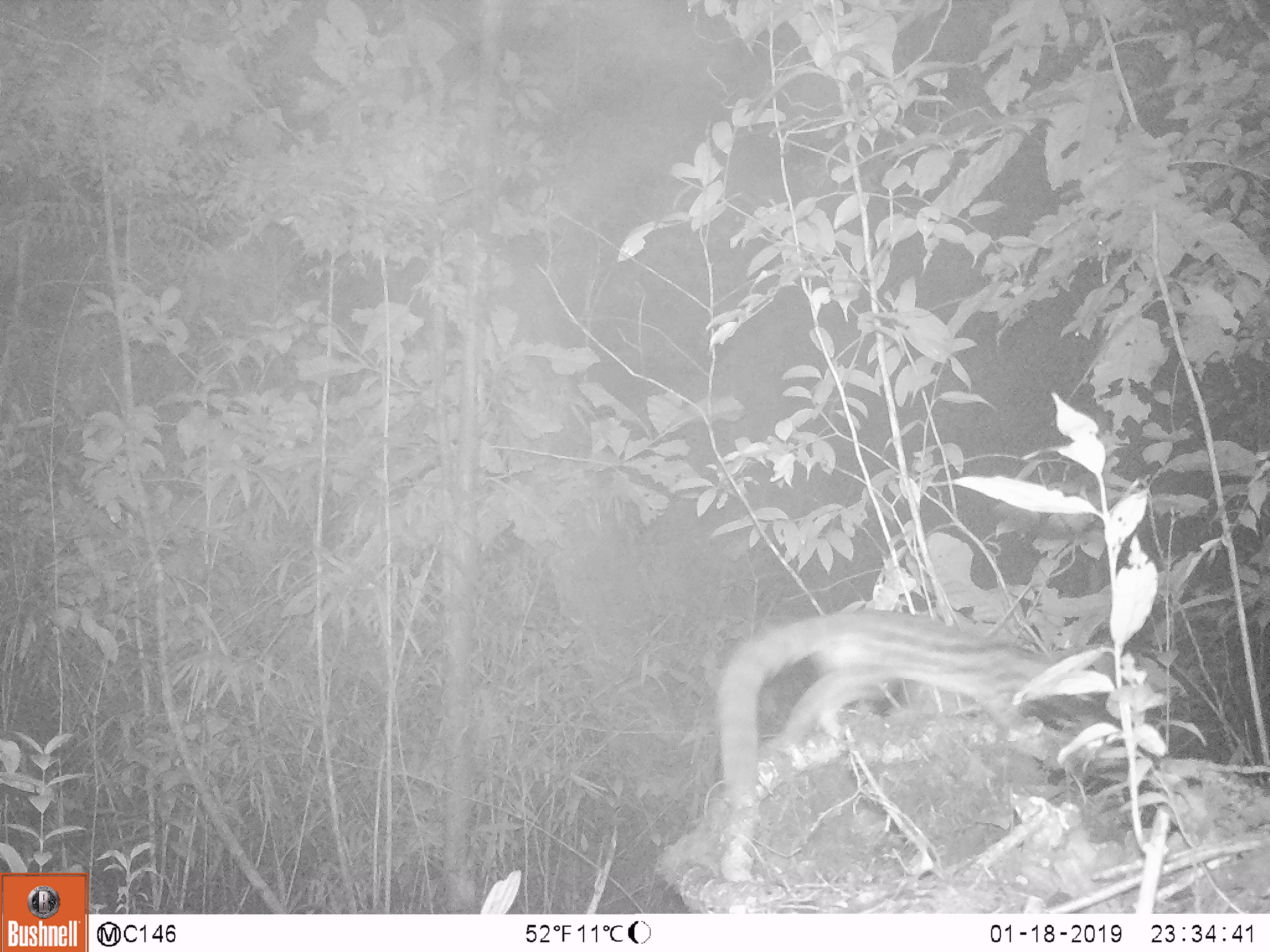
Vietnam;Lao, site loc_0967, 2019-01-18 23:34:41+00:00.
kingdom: Animalia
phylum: Chordata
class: Mammalia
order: Carnivora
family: Prionodontidae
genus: Prionodon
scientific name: Prionodon pardicolor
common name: spotted linsang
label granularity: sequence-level